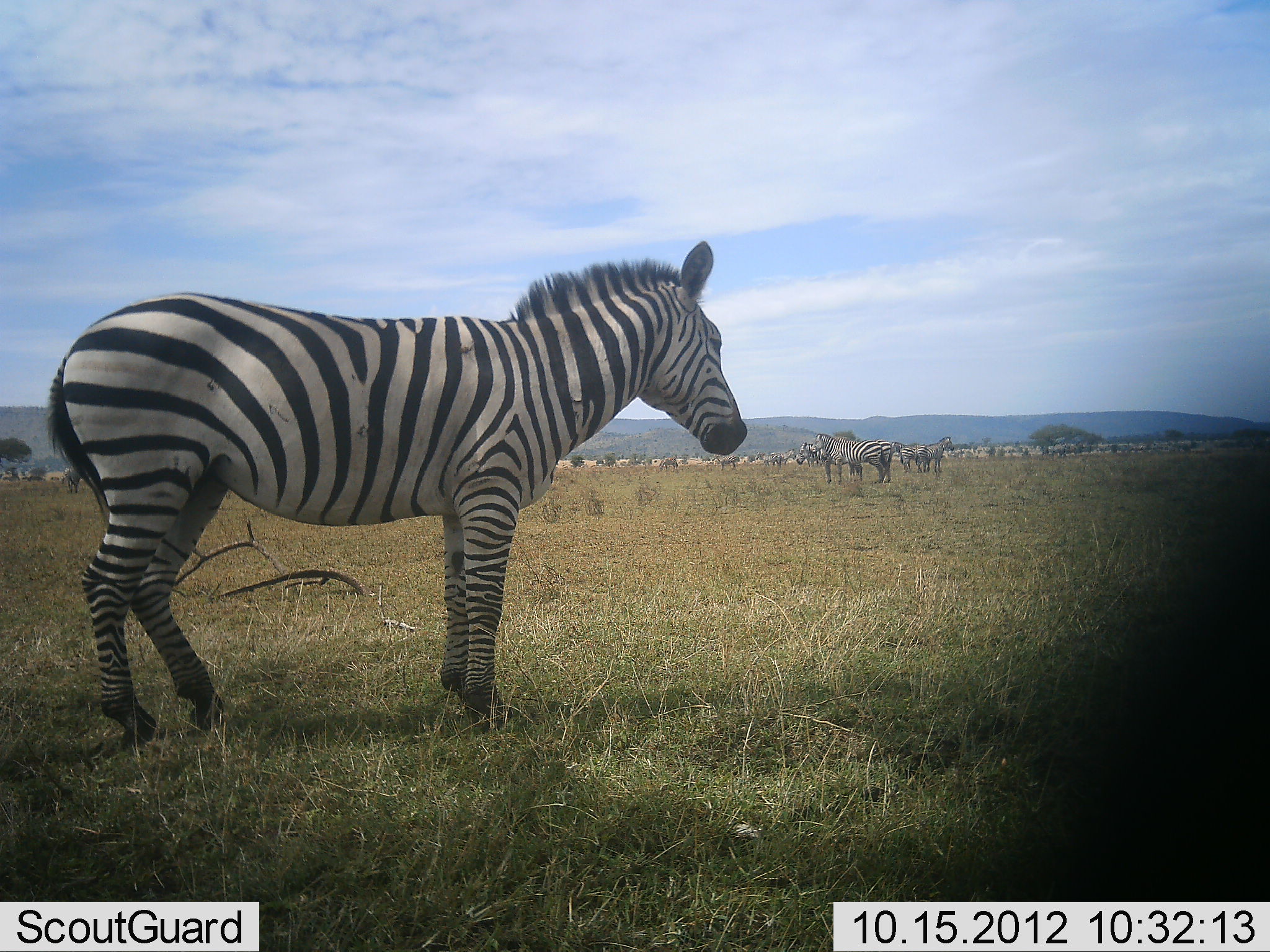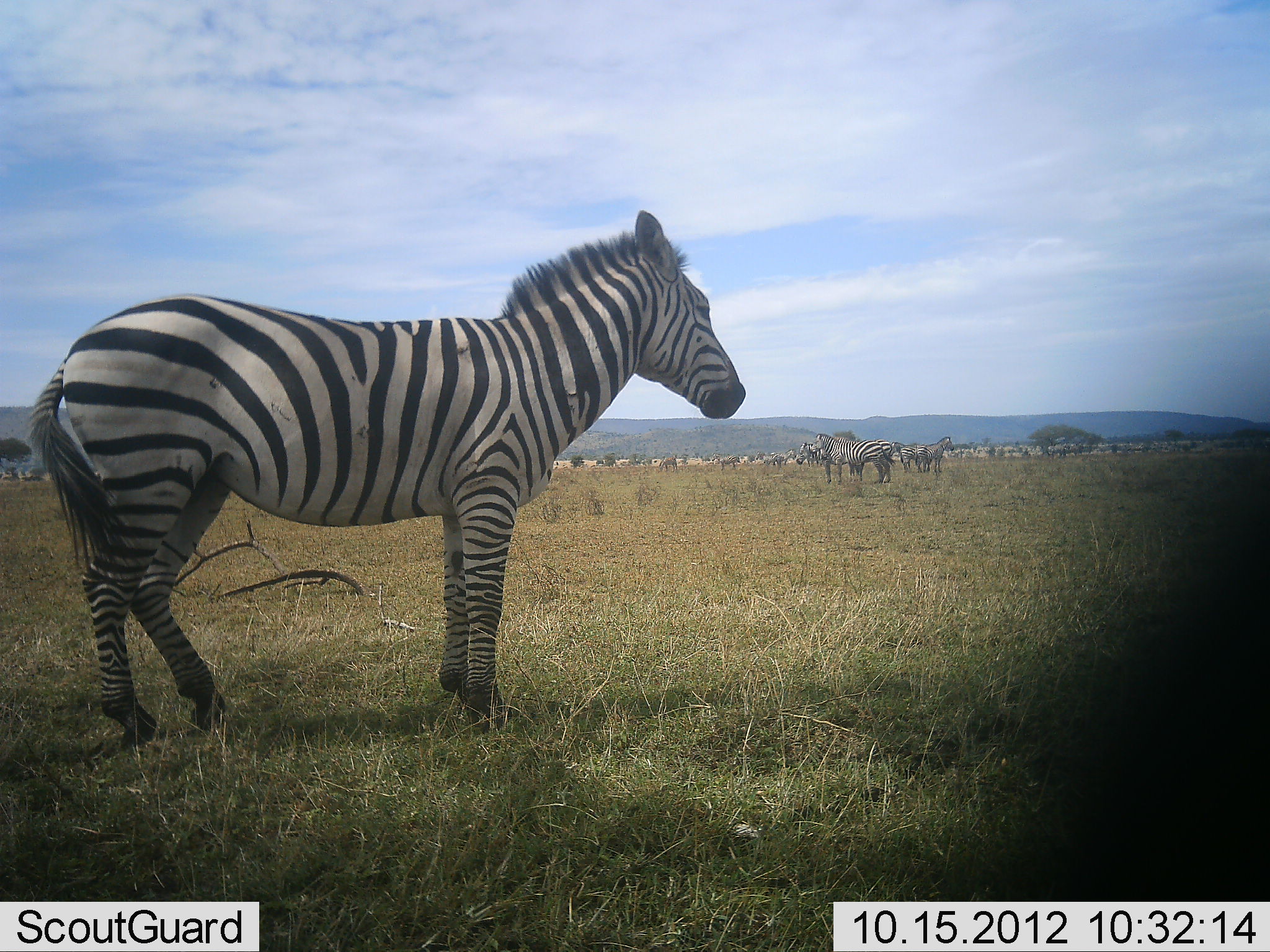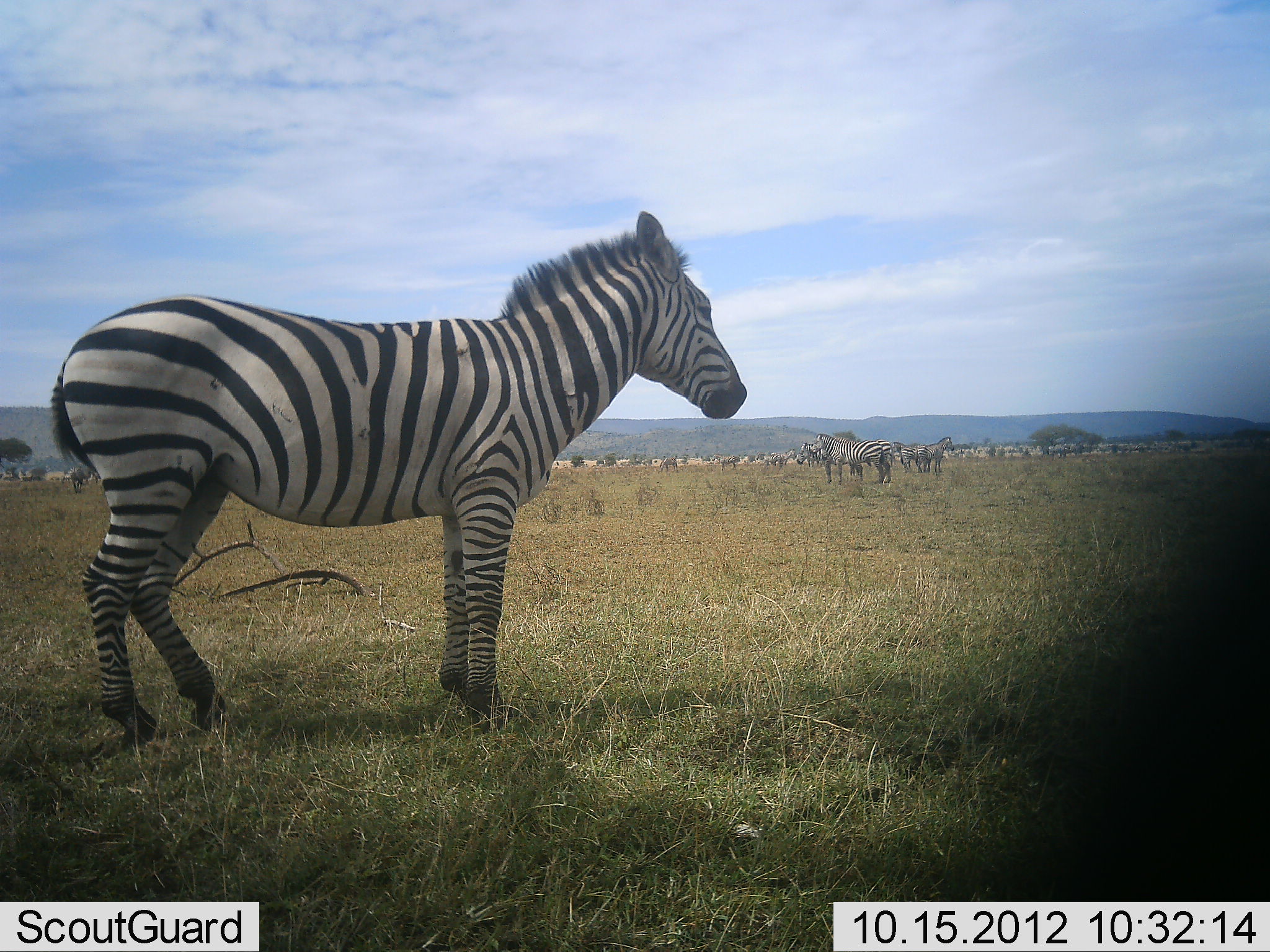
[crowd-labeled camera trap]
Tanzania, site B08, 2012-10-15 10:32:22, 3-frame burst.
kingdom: Animalia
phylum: Chordata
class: Mammalia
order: Perissodactyla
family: Equidae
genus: Equus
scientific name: Equus quagga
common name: plains zebra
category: zebra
Zebra (plains zebra) (Equus quagga), count 5. Behavior (volunteer vote fractions): standing 100%, resting 0%, moving 10%, interacting 0%. Young present (vote fraction): 0%. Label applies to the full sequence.